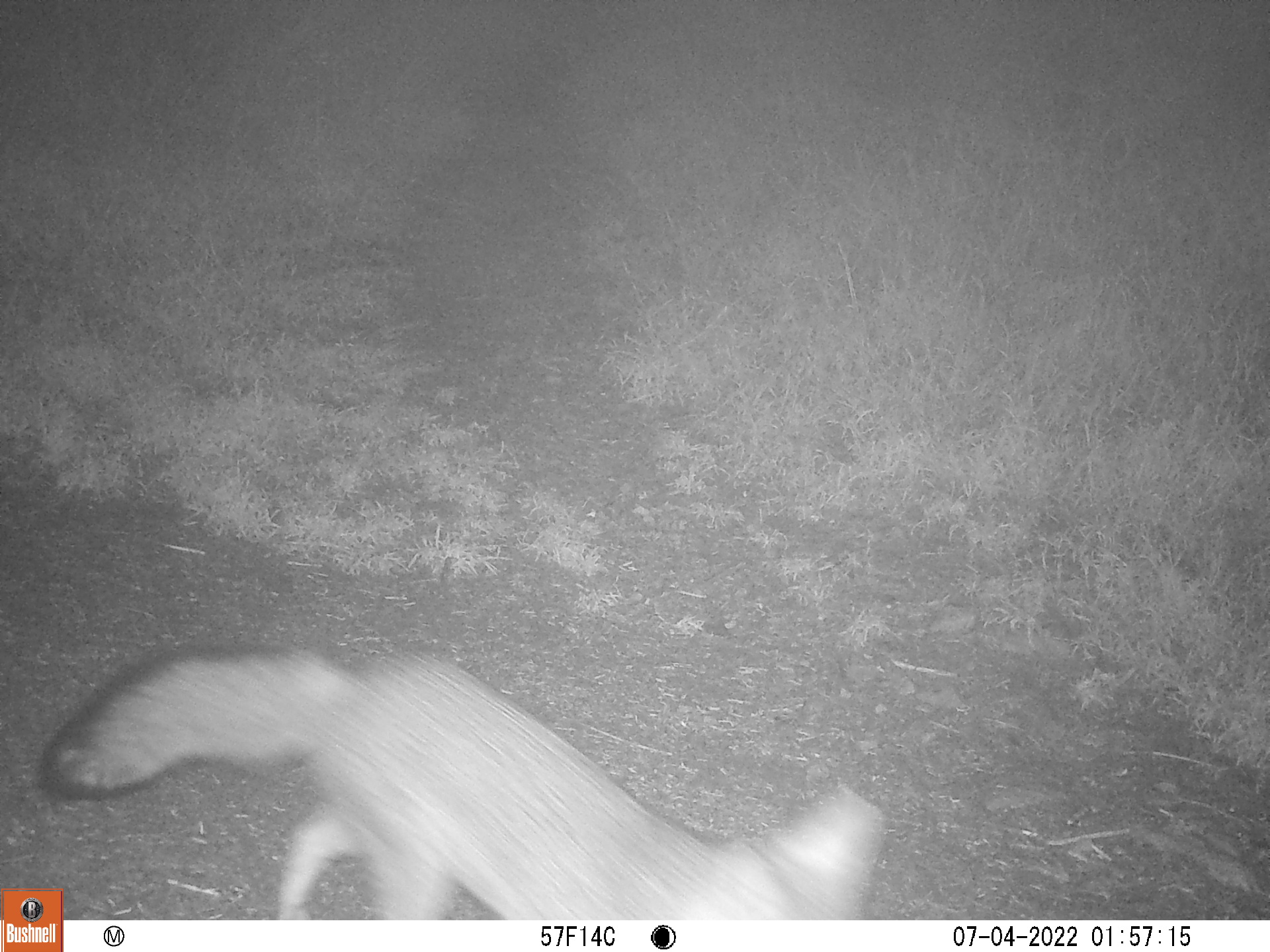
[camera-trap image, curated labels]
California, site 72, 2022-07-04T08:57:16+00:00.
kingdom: Animalia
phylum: Chordata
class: Mammalia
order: Carnivora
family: Canidae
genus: Urocyon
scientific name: Urocyon cinereoargenteus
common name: gray fox